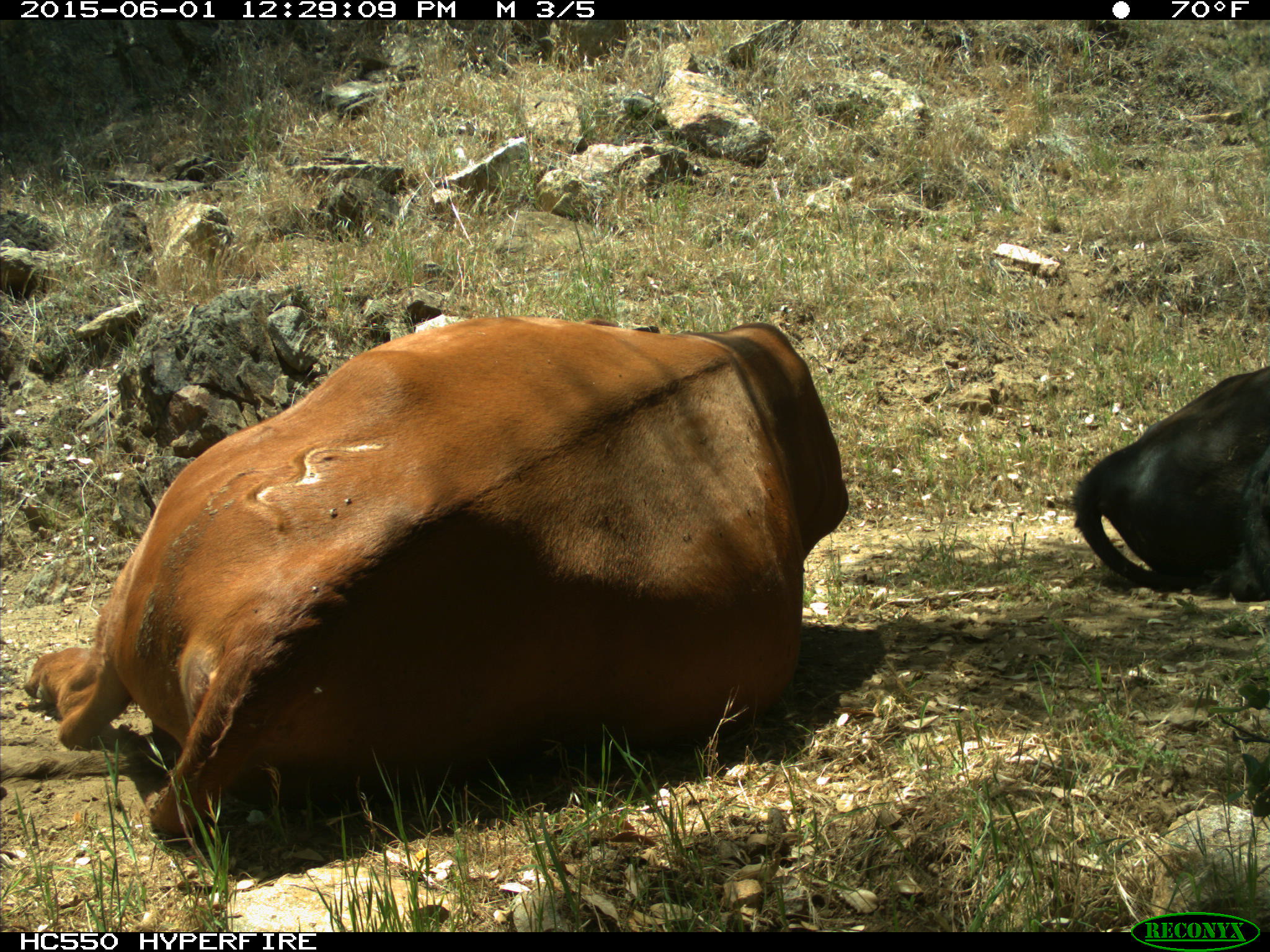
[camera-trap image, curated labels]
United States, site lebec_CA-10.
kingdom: Animalia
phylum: Chordata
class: Mammalia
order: Artiodactyla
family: Bovidae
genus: Bos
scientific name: Bos taurus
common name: domestic cow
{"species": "Bos taurus (domestic cow)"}